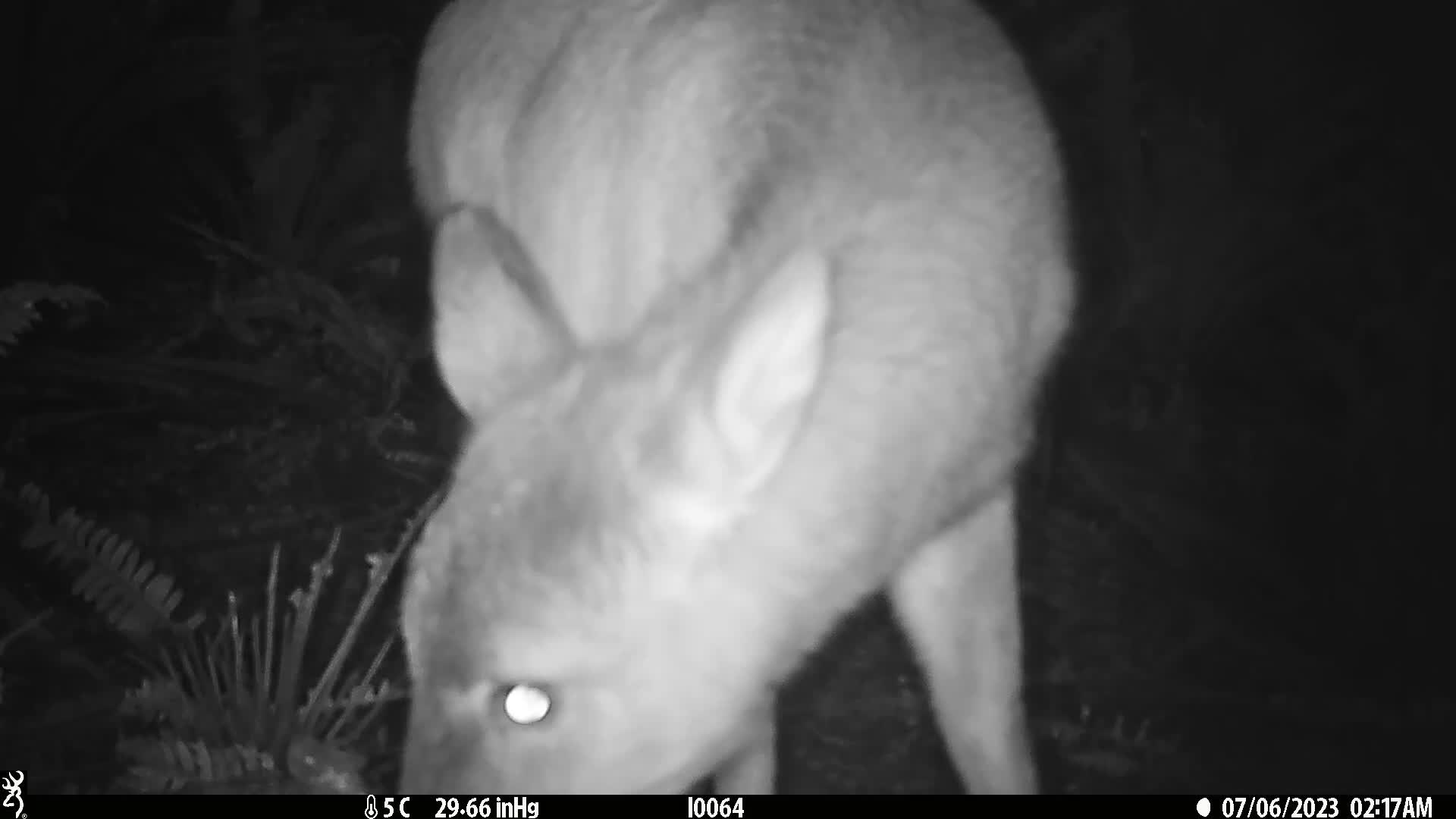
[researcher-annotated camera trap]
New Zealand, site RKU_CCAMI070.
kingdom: Animalia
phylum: Chordata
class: Mammalia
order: Artiodactyla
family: Cervidae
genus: Odocoileus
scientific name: Odocoileus virginianus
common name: white-tailed deer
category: white tailed deer